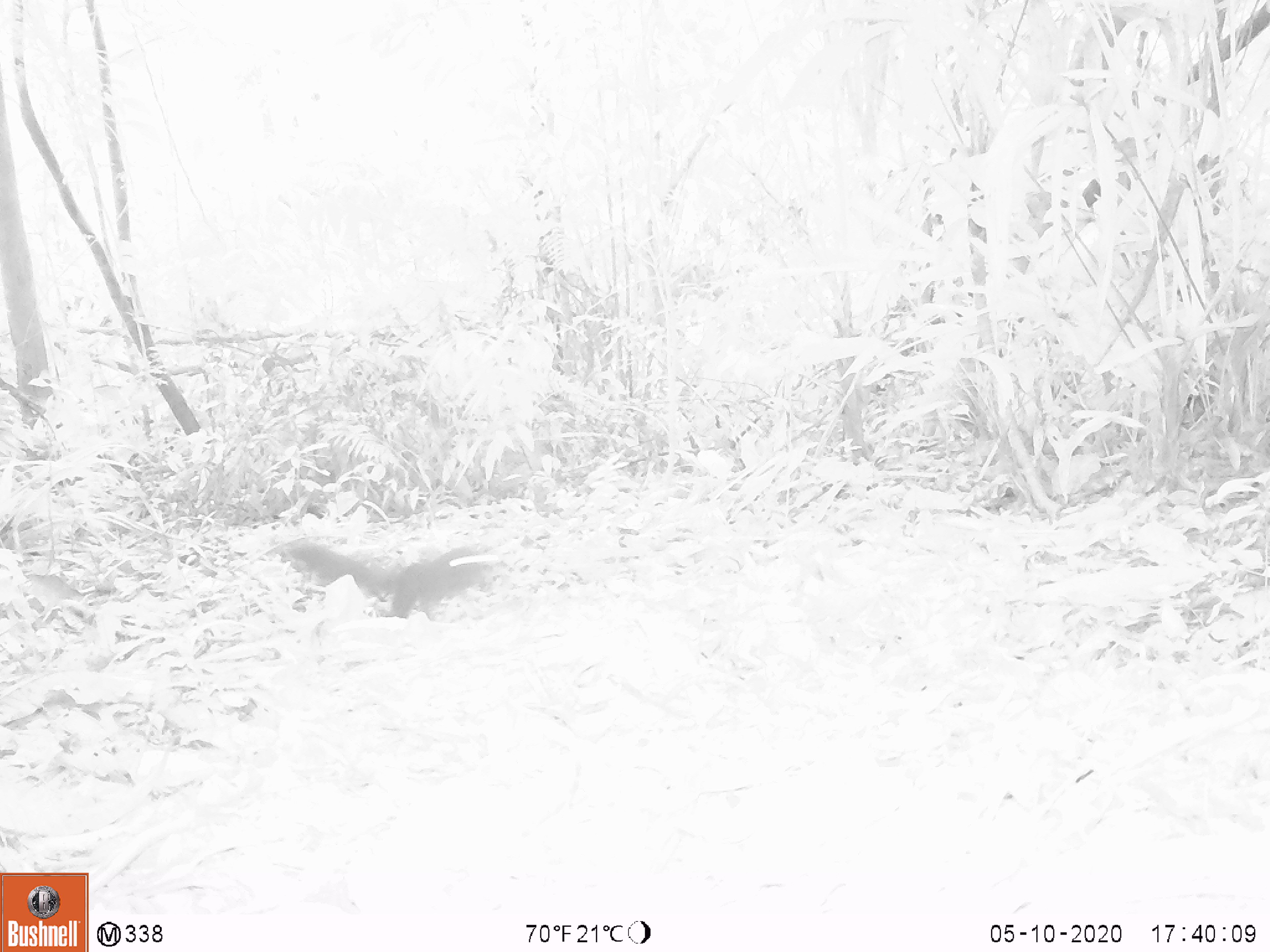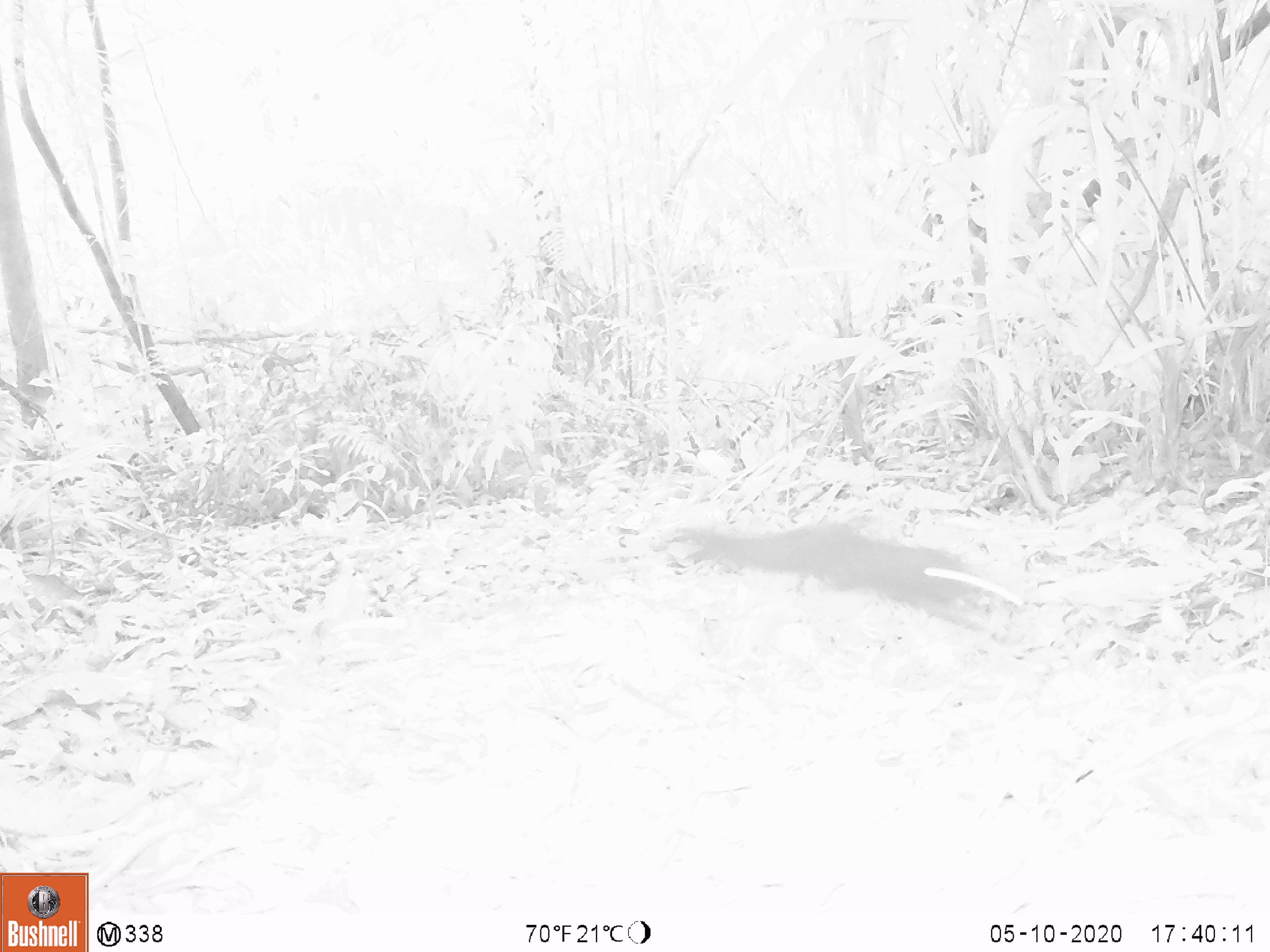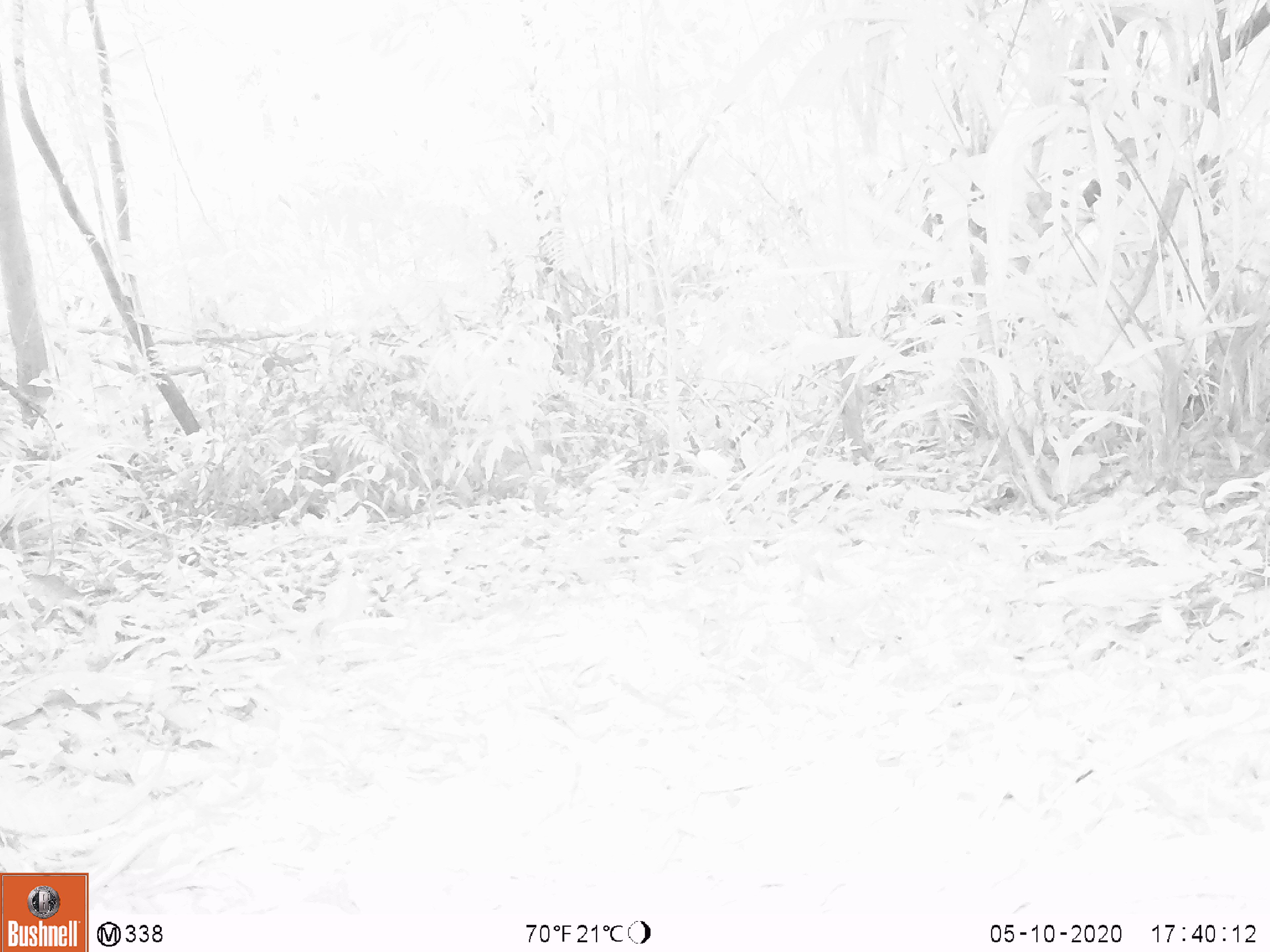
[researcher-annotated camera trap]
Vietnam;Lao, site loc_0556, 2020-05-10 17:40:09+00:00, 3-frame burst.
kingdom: Animalia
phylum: Chordata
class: Mammalia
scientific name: Mammalia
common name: mammal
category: unidentified small mammal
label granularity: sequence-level